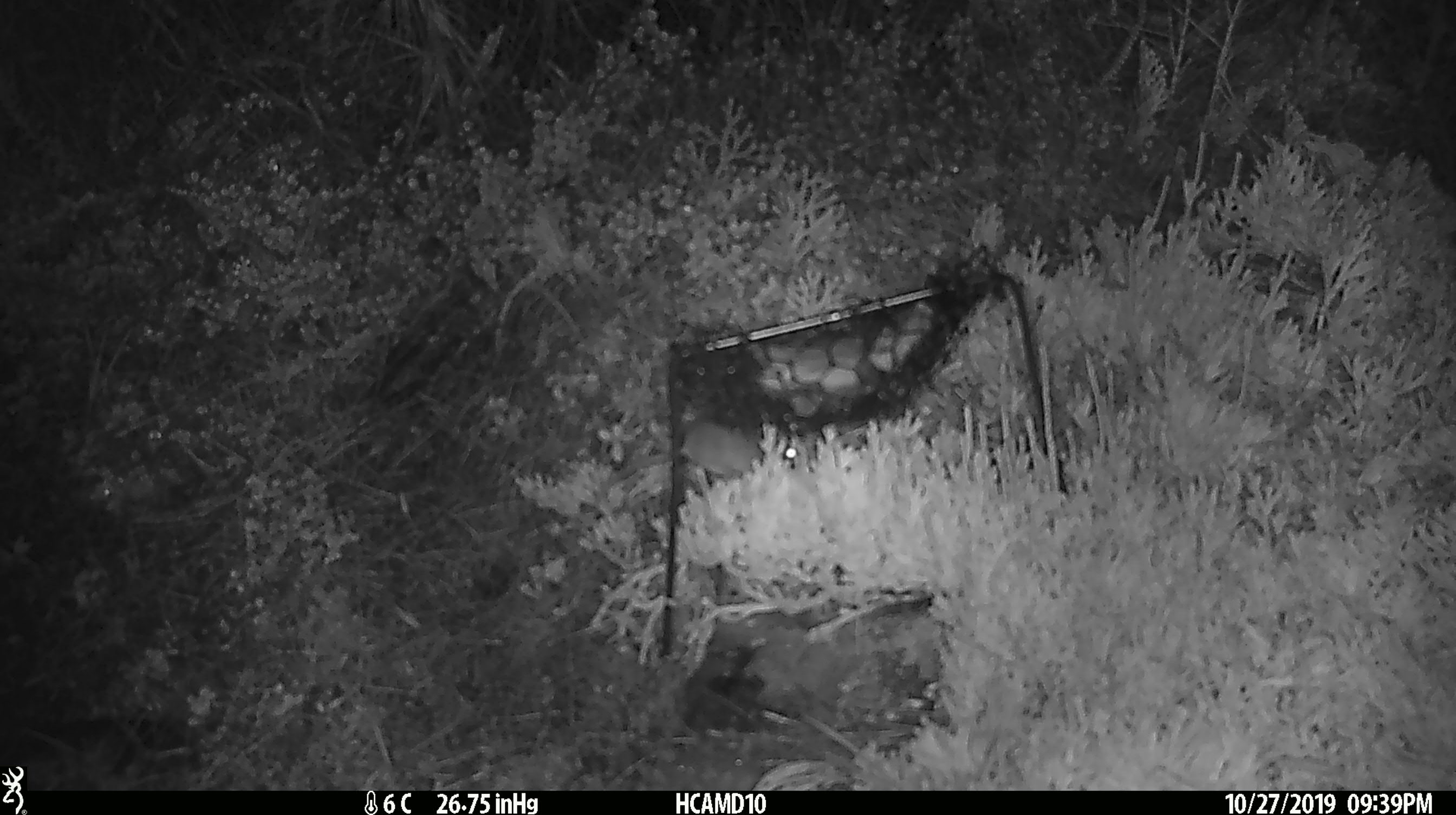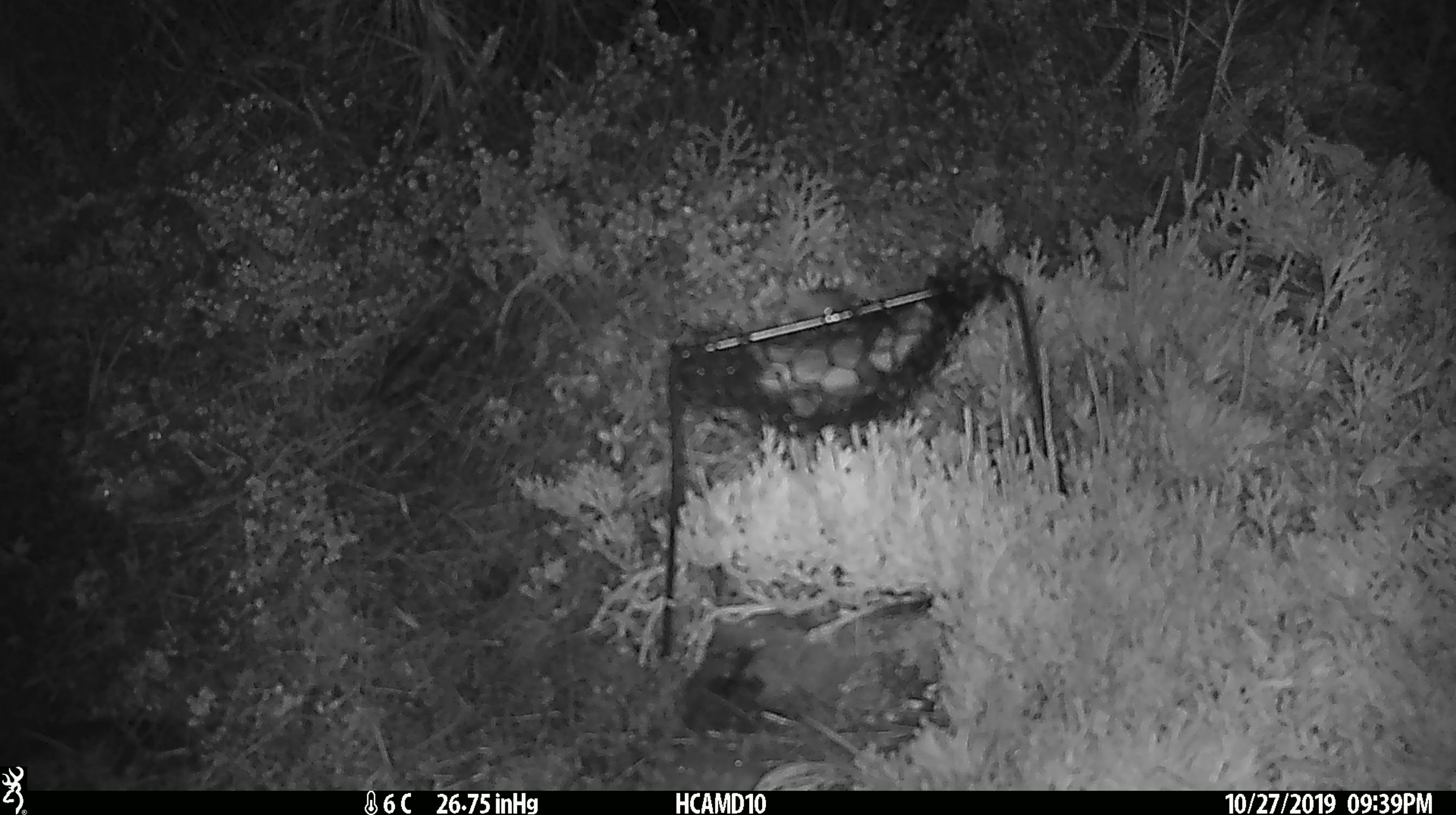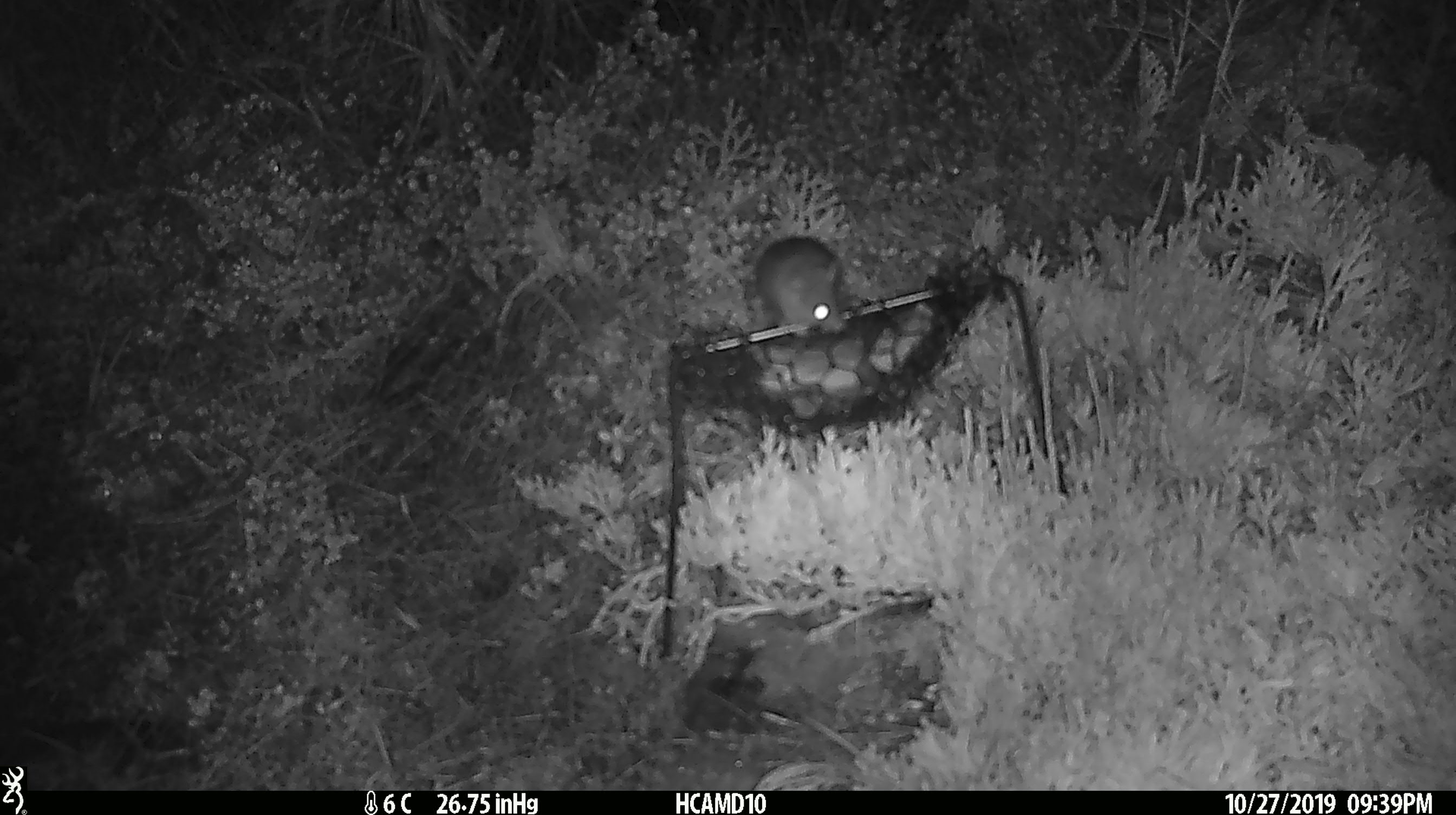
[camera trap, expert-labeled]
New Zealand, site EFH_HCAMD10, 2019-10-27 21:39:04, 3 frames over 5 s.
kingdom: Animalia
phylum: Chordata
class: Mammalia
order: Rodentia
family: Muridae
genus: Mus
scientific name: Mus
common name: mouse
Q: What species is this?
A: Mouse (Mus).